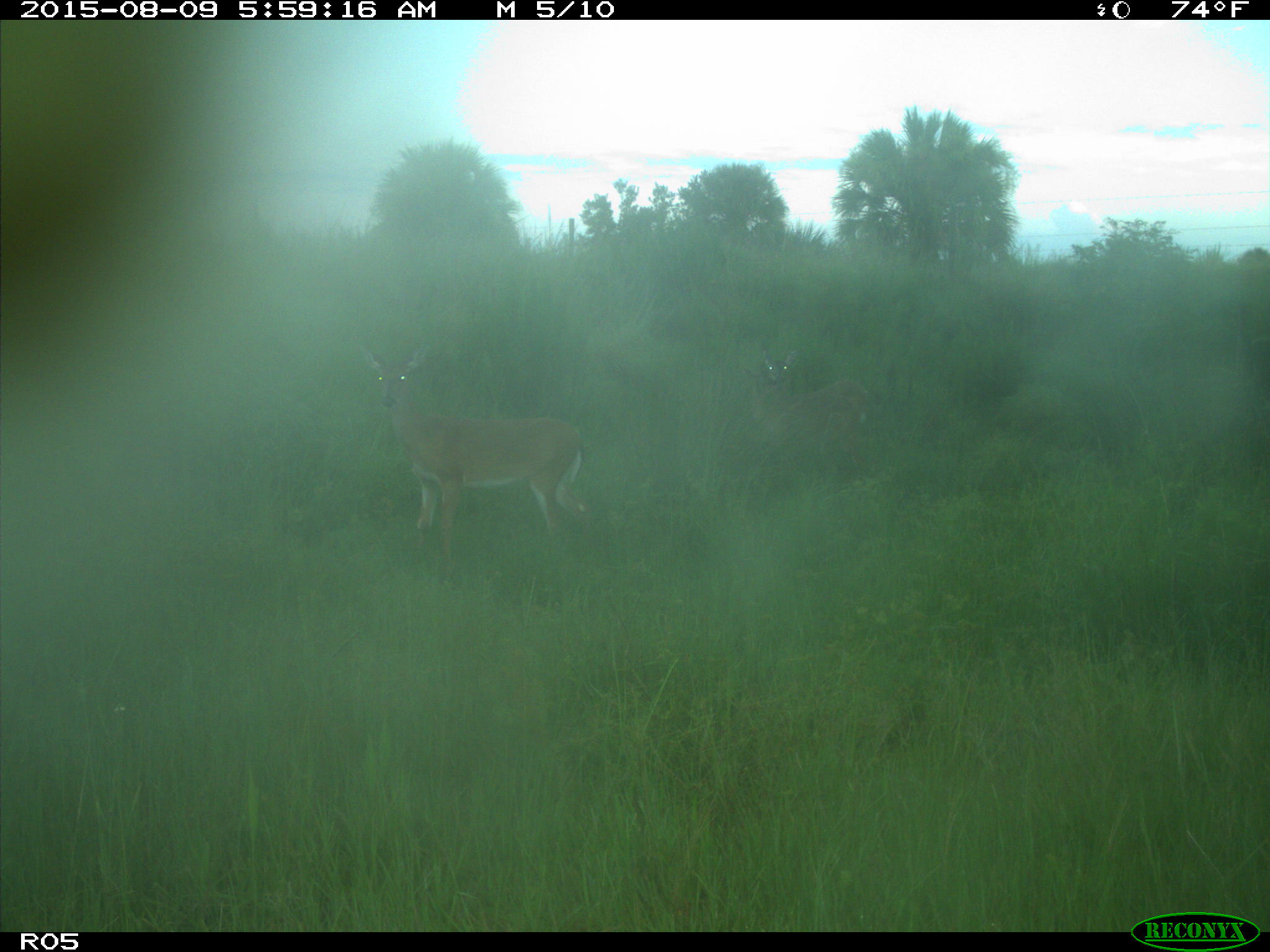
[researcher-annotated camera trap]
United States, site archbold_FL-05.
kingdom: Animalia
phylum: Chordata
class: Mammalia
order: Artiodactyla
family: Cervidae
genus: Odocoileus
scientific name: Odocoileus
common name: deer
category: unidentified deer